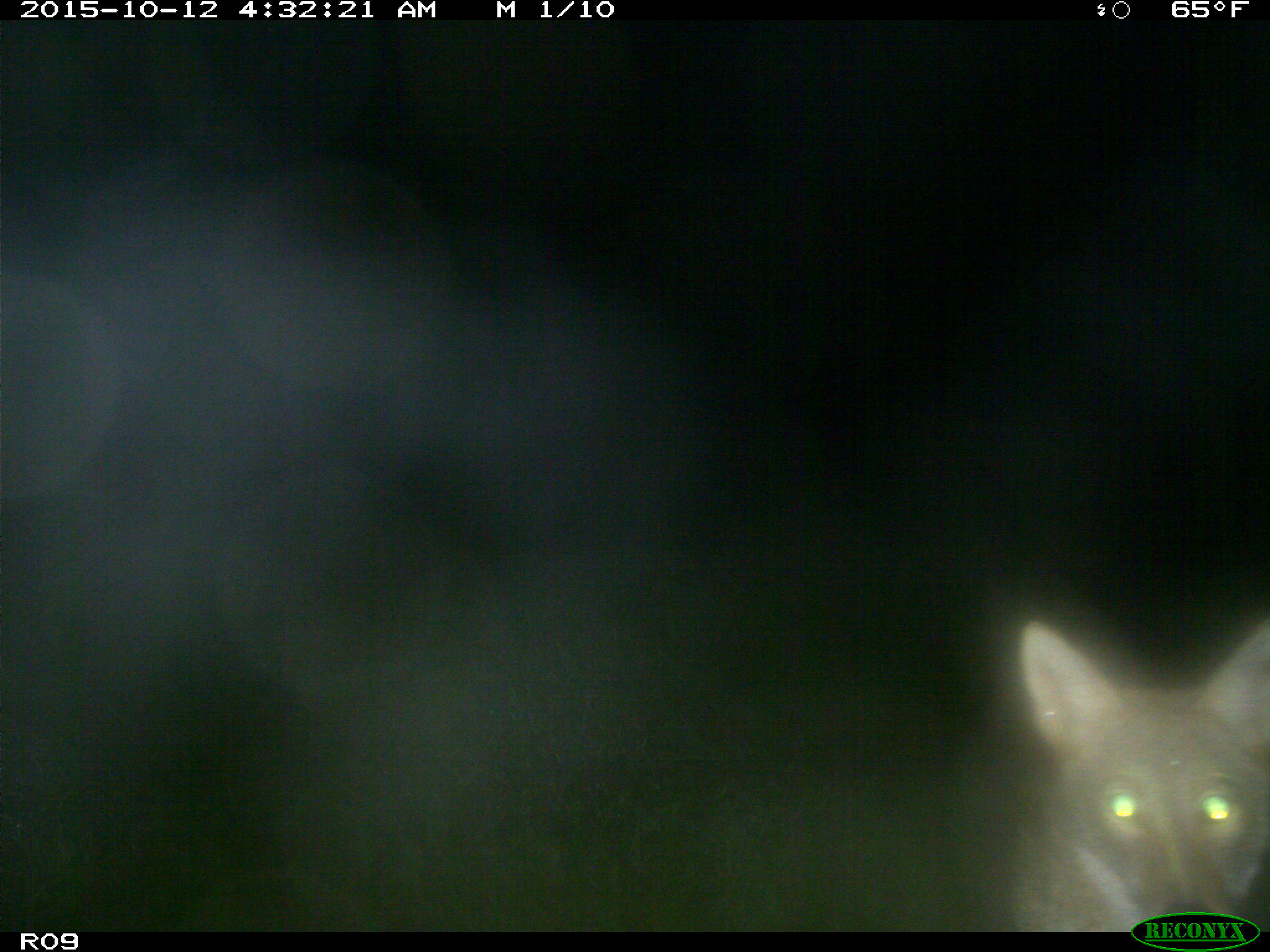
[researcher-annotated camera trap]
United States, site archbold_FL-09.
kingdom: Animalia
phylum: Chordata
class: Mammalia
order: Carnivora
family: Canidae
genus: Canis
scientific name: Canis latrans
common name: coyote